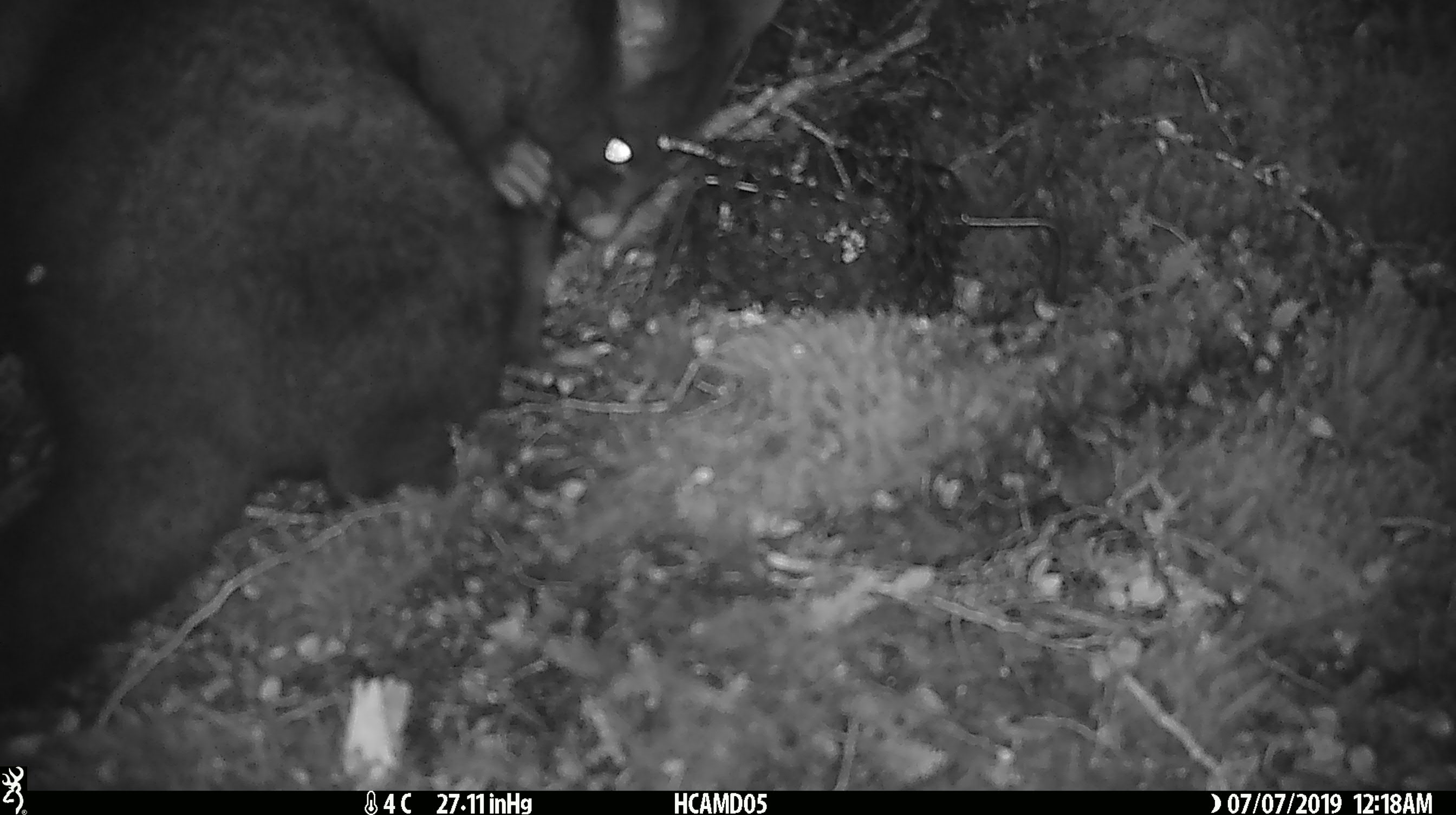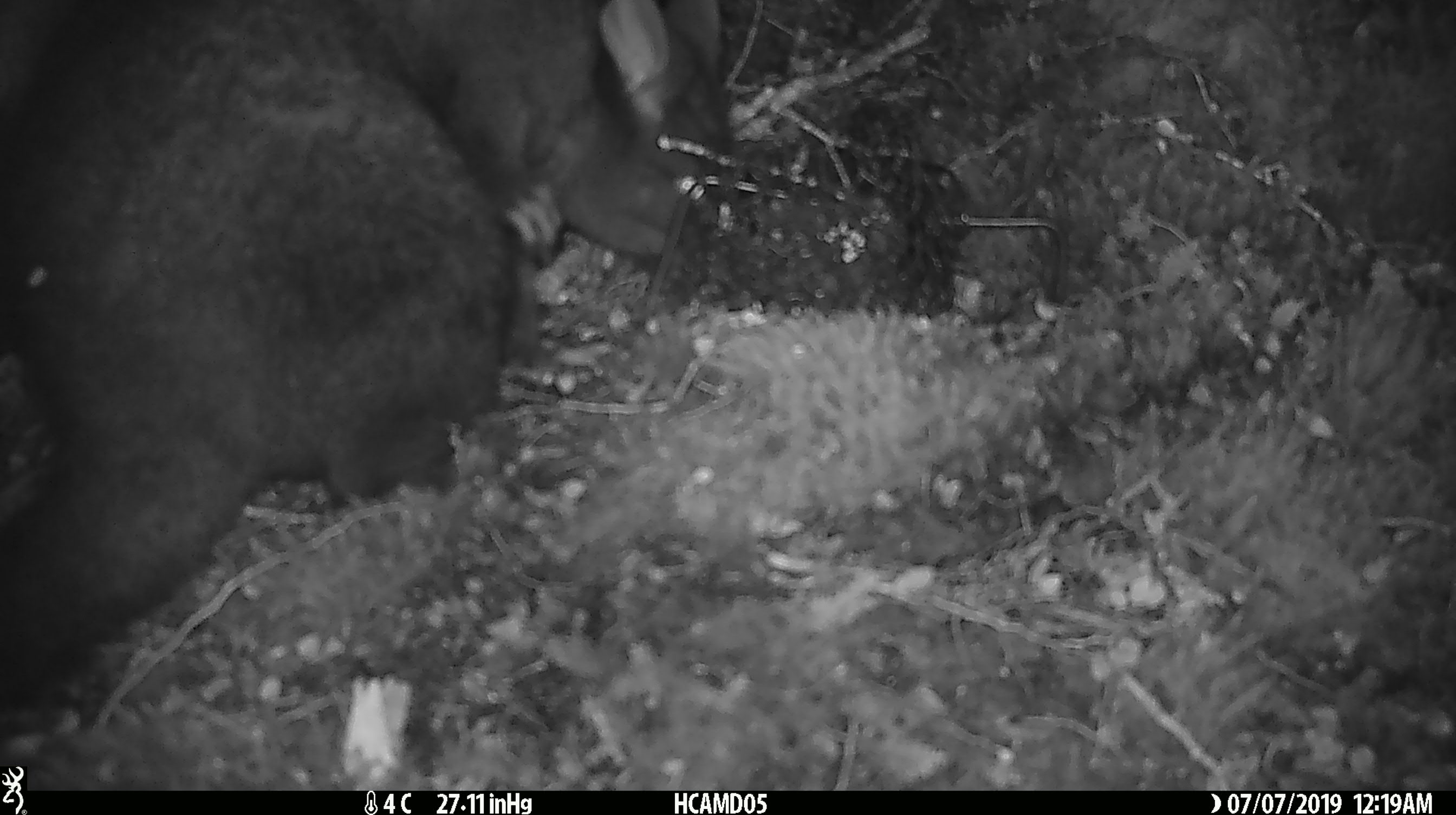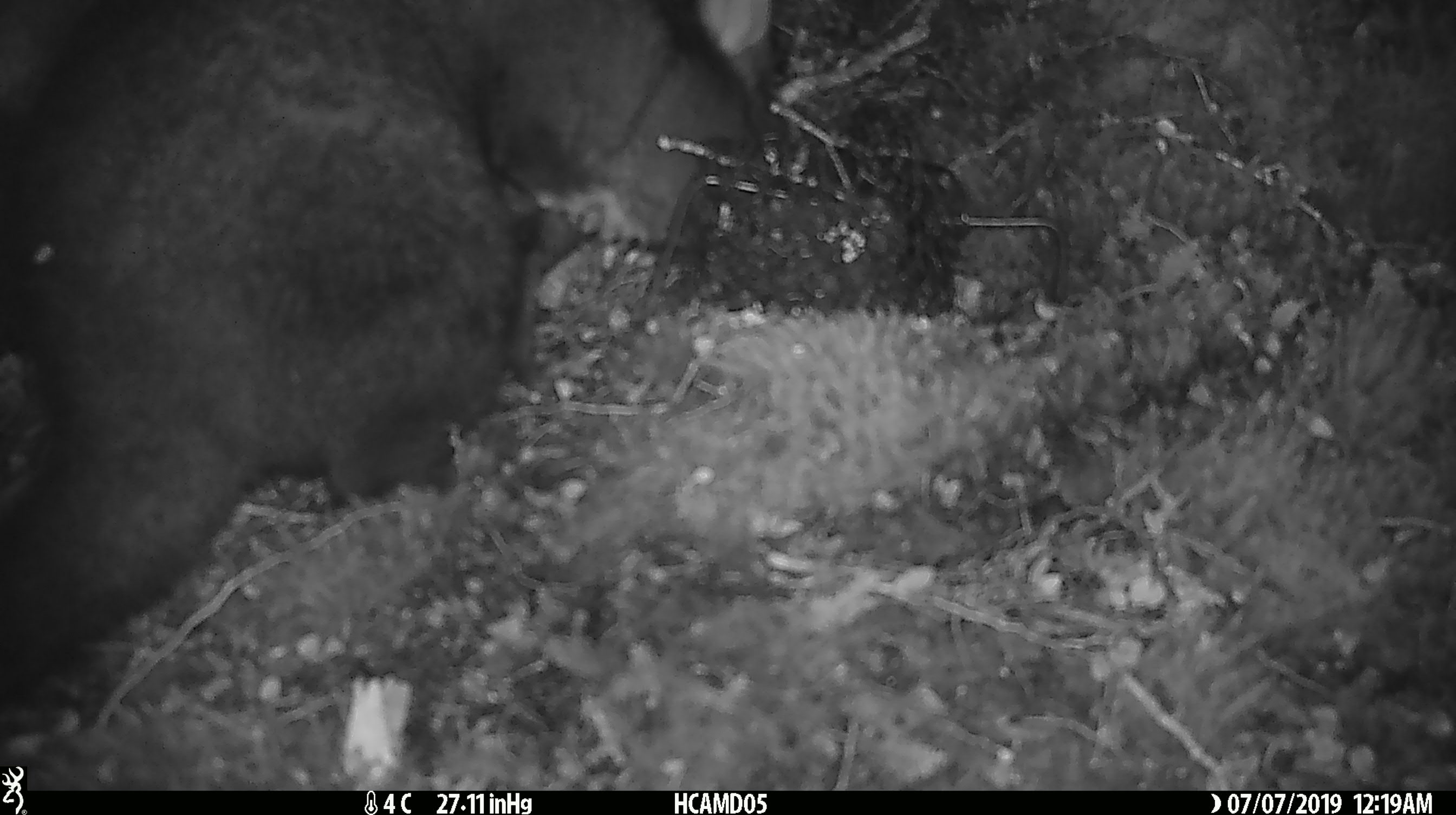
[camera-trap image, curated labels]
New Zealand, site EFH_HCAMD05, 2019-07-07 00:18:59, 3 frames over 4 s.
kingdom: Animalia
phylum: Chordata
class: Mammalia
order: Diprotodontia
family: Phalangeridae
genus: Trichosurus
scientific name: Trichosurus vulpecula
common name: common brushtail possum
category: possum